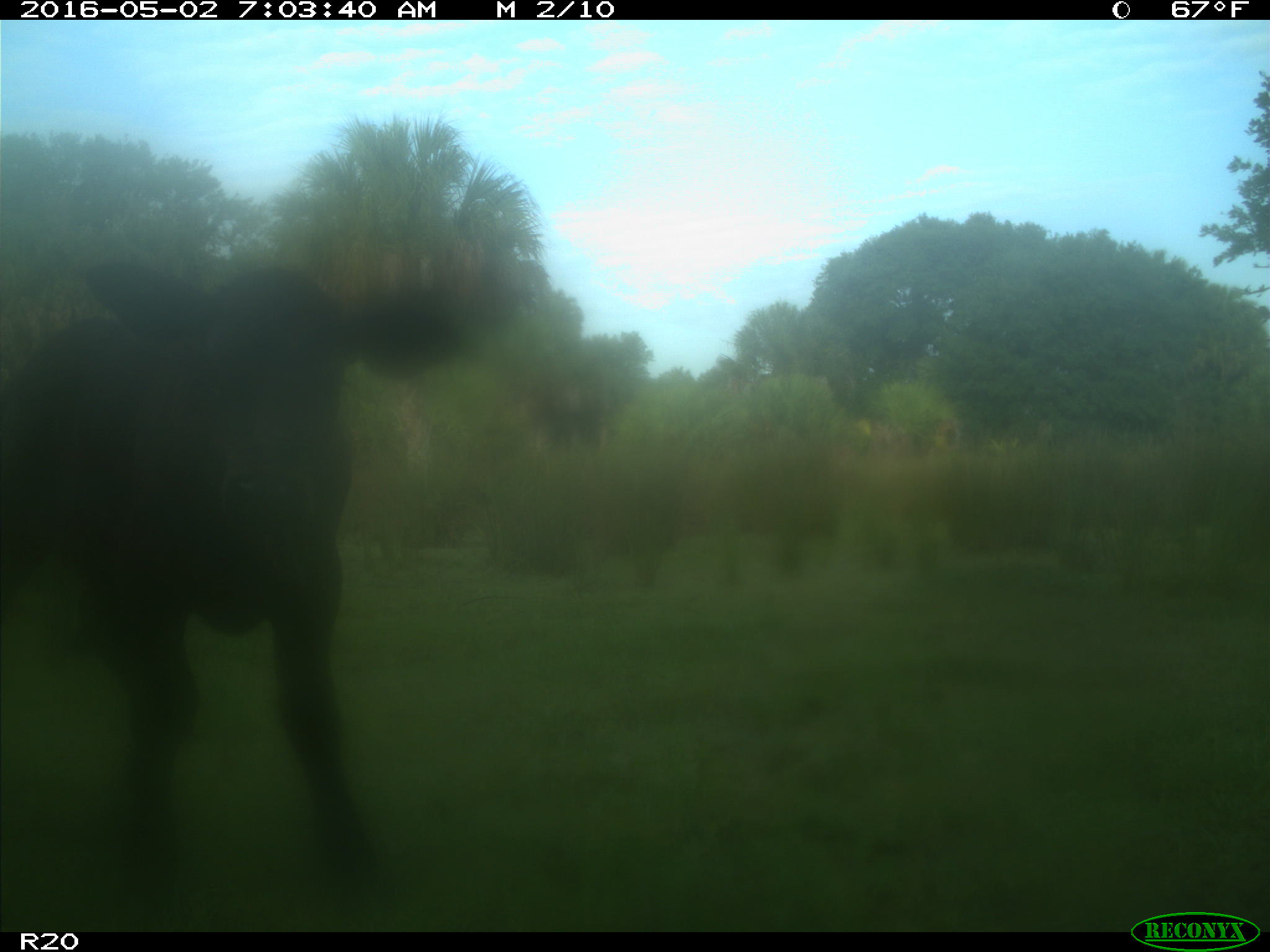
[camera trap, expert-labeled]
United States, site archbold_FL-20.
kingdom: Animalia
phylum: Chordata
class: Mammalia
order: Artiodactyla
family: Bovidae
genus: Bos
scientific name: Bos taurus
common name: domestic cow